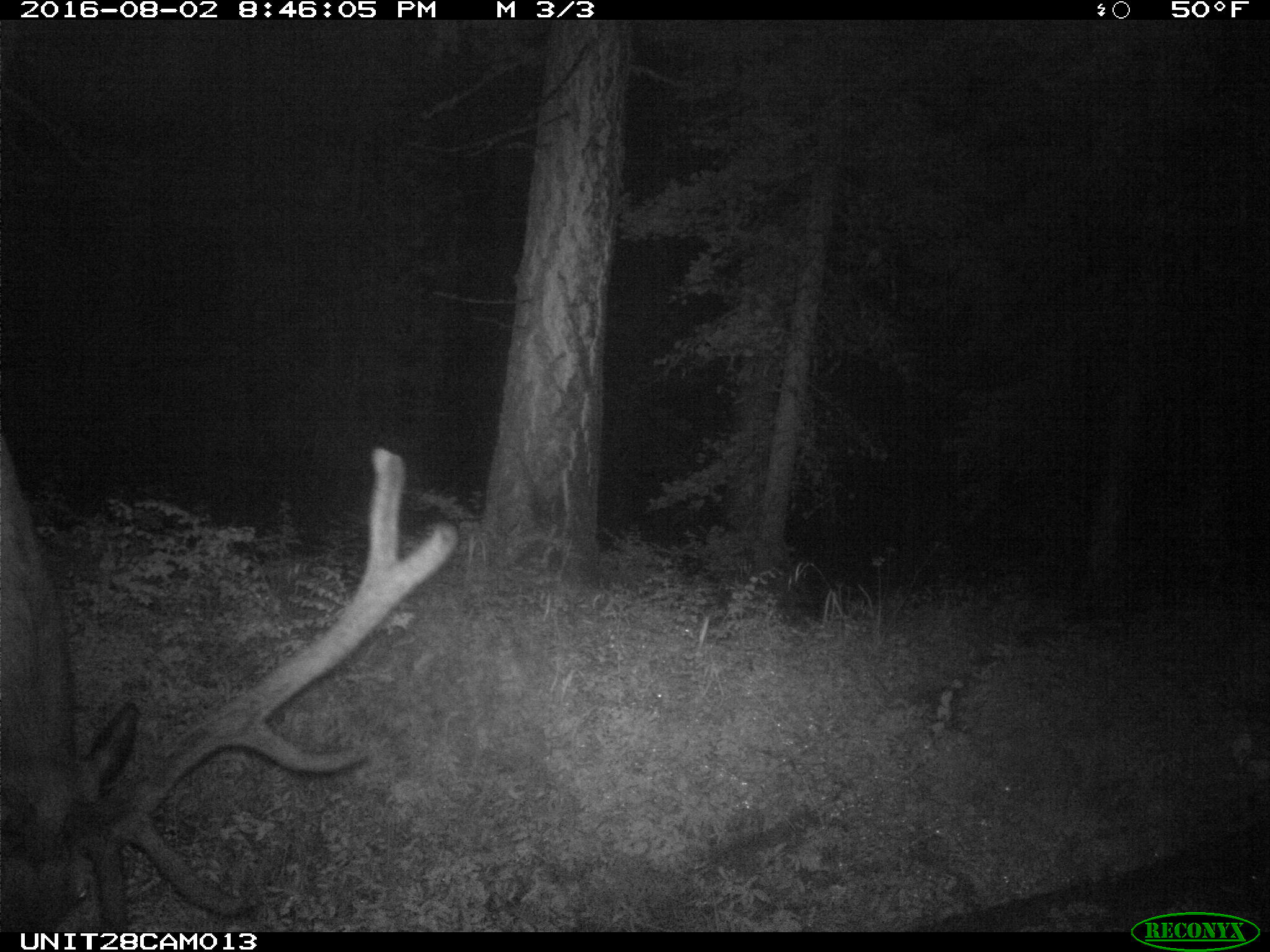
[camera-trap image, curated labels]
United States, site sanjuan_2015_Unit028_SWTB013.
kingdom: Animalia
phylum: Chordata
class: Mammalia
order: Artiodactyla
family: Cervidae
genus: Cervus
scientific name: Cervus elaphus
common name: red deer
Cervus elaphus (red deer).